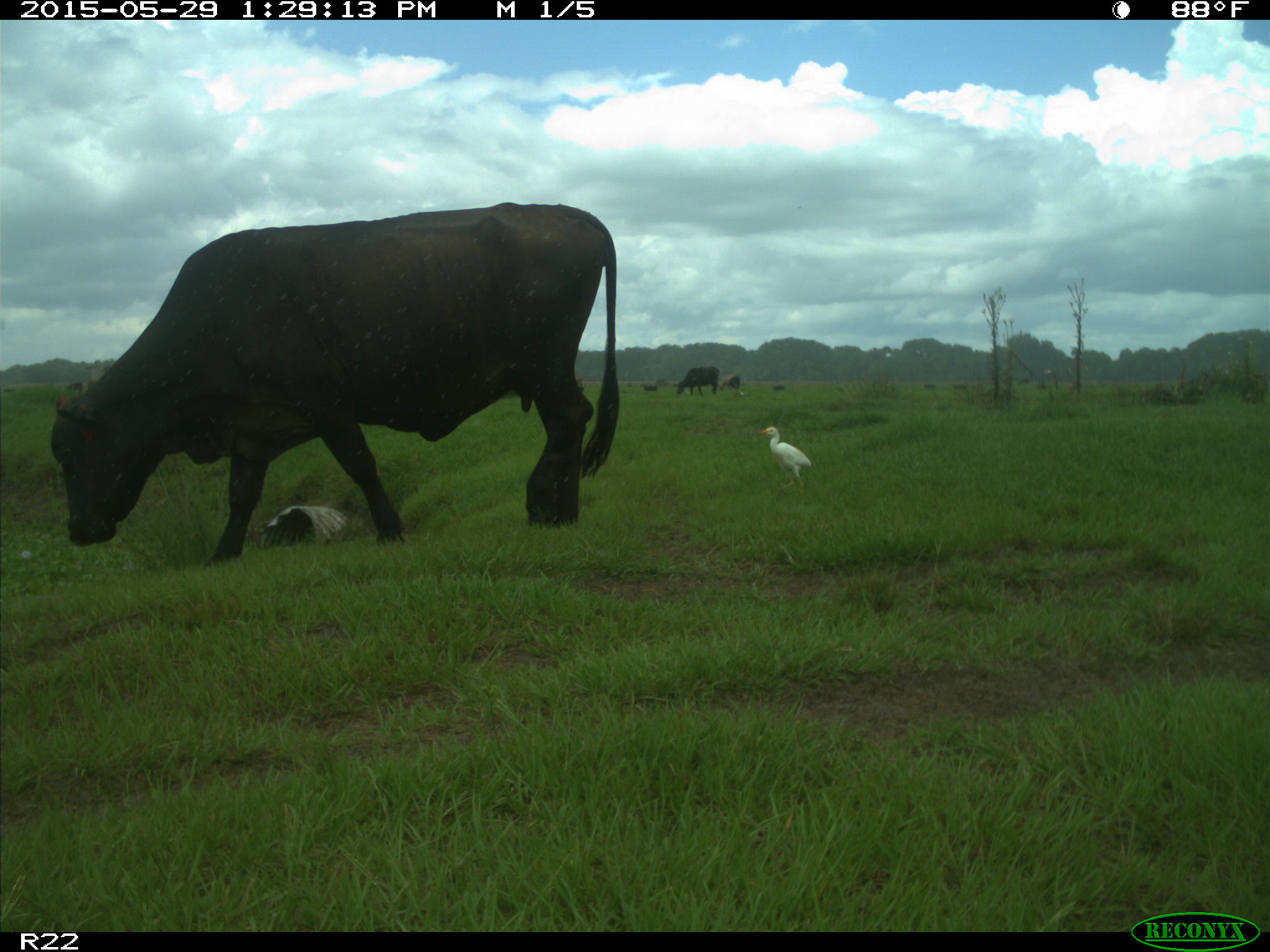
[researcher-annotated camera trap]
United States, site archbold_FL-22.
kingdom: Animalia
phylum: Chordata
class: Mammalia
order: Artiodactyla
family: Bovidae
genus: Bos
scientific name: Bos taurus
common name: domestic cow